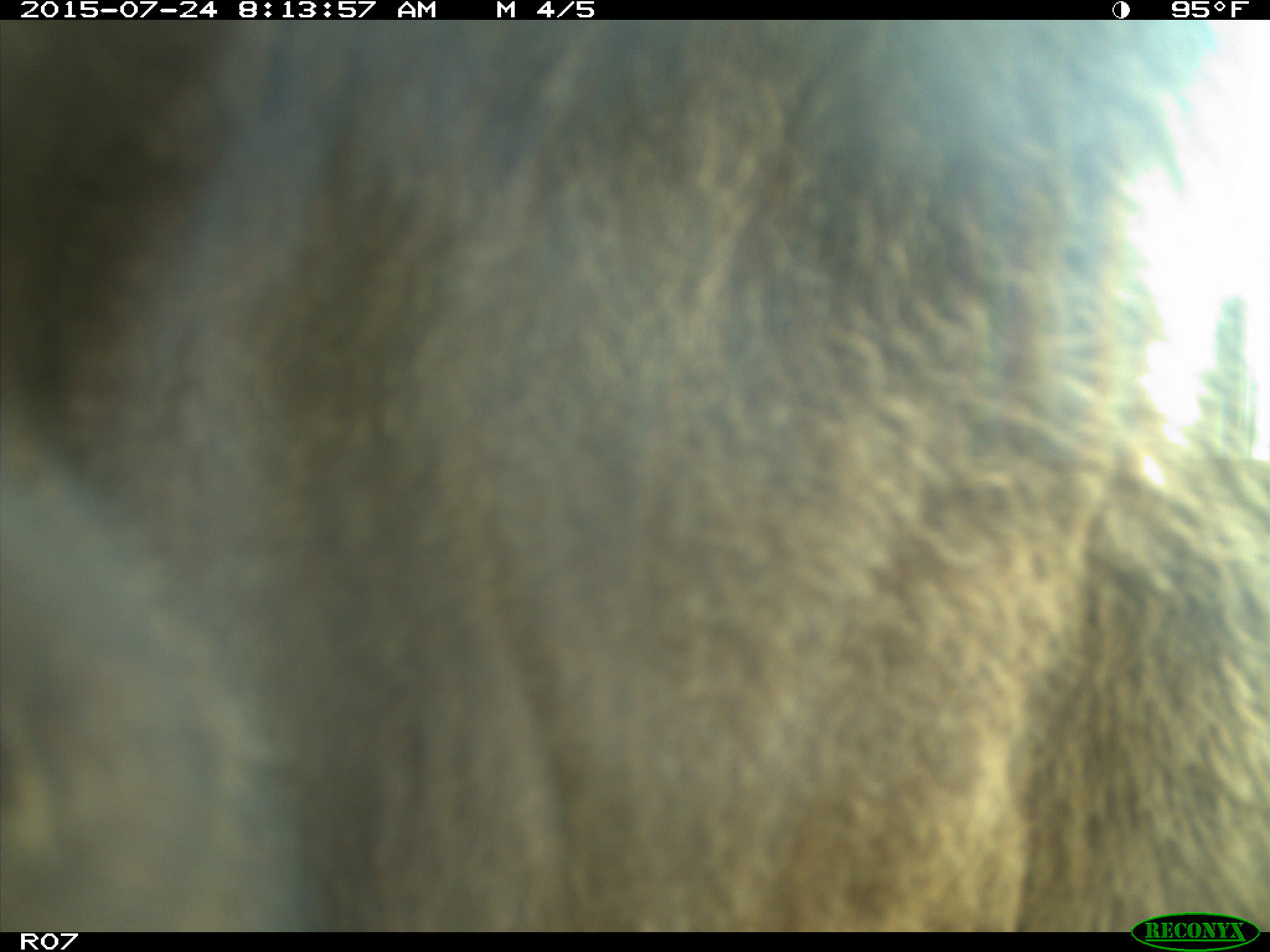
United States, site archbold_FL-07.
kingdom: Animalia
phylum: Chordata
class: Mammalia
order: Artiodactyla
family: Bovidae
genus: Bos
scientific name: Bos taurus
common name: domestic cow